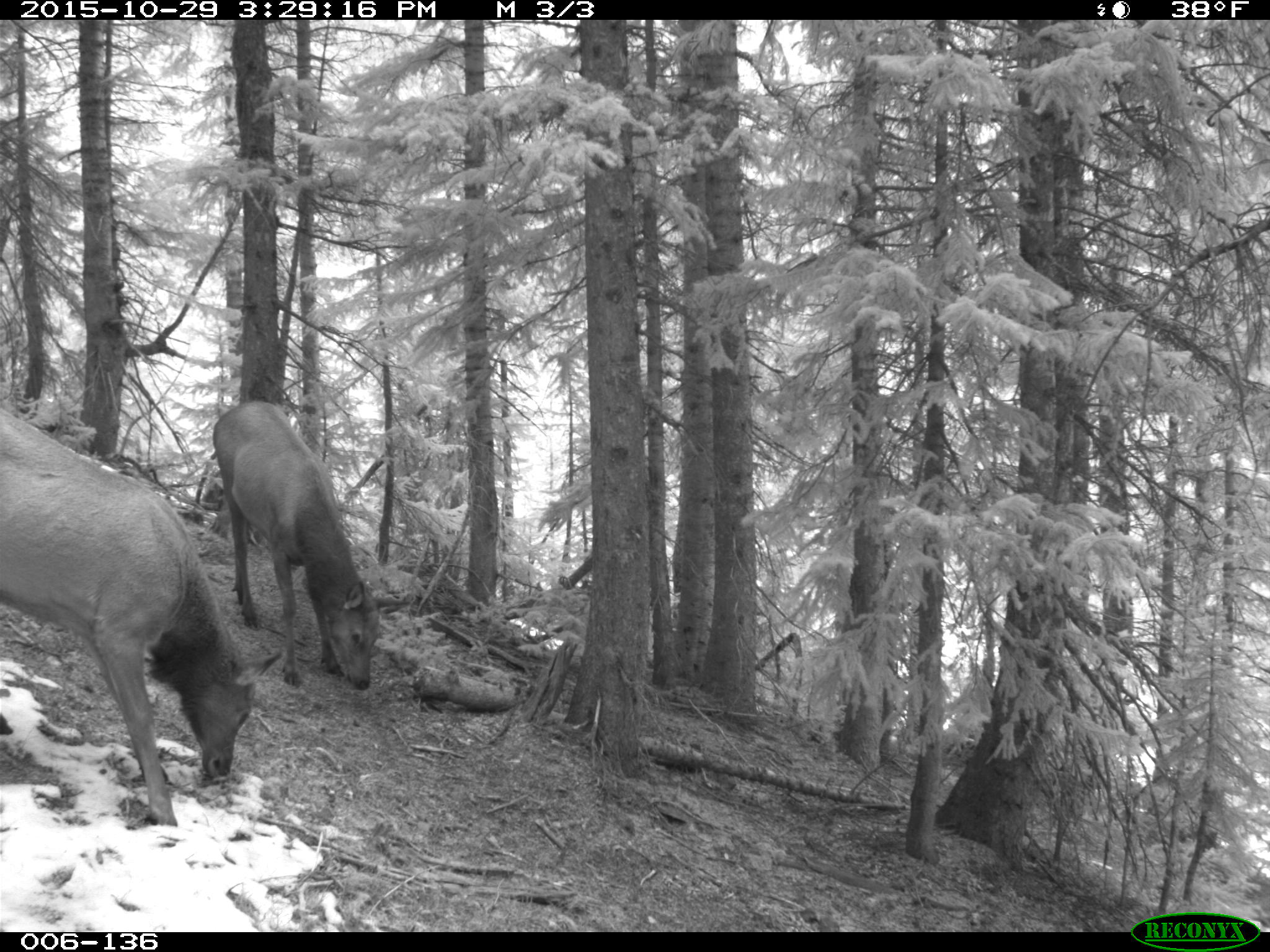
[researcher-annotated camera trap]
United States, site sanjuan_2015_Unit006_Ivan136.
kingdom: Animalia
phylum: Chordata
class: Mammalia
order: Artiodactyla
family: Cervidae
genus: Cervus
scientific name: Cervus elaphus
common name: red deer